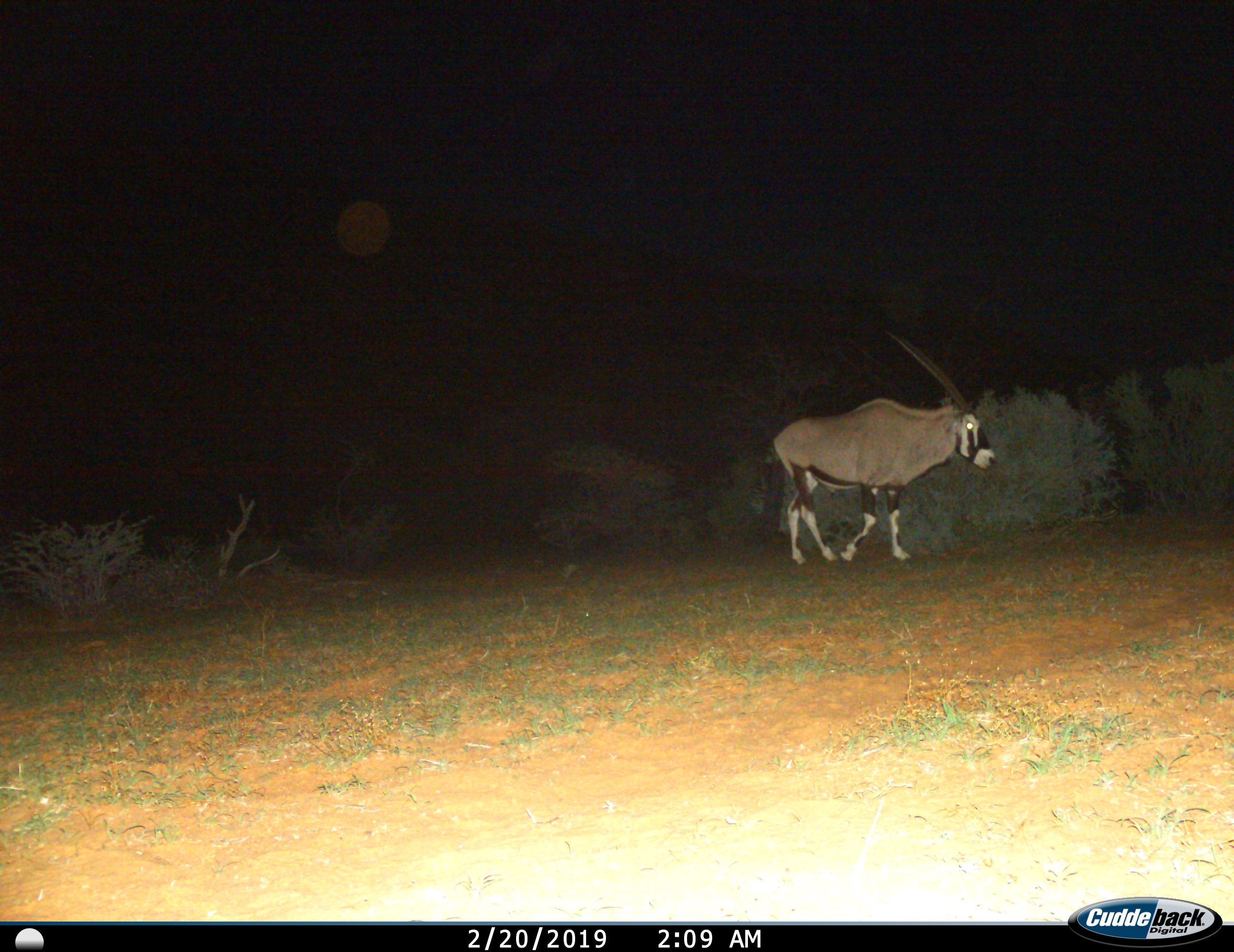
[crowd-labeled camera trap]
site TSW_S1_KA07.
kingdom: Animalia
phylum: Chordata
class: Mammalia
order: Artiodactyla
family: Bovidae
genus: Oryx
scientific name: Oryx gazella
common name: gemsbok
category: oryx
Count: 1.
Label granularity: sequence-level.